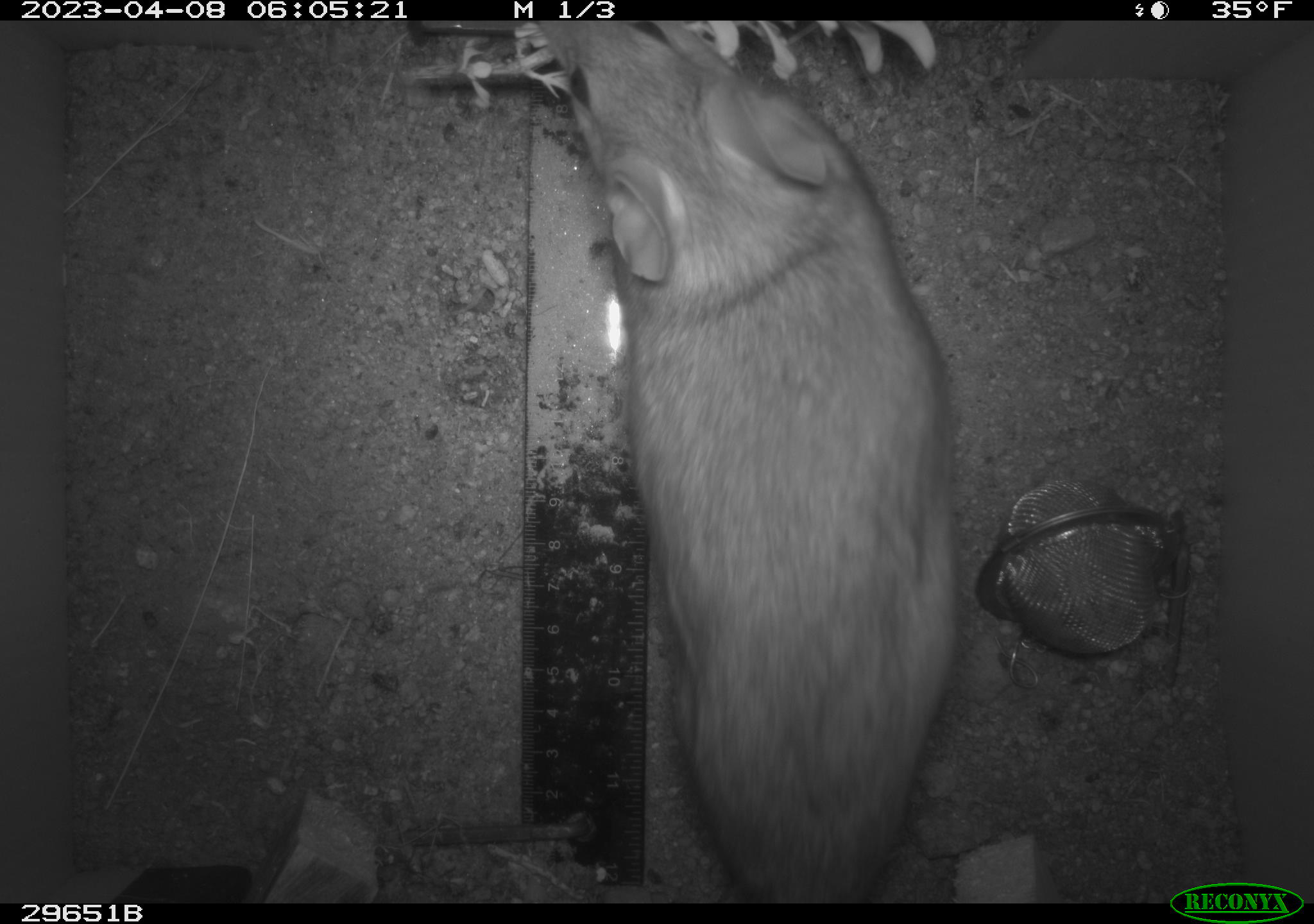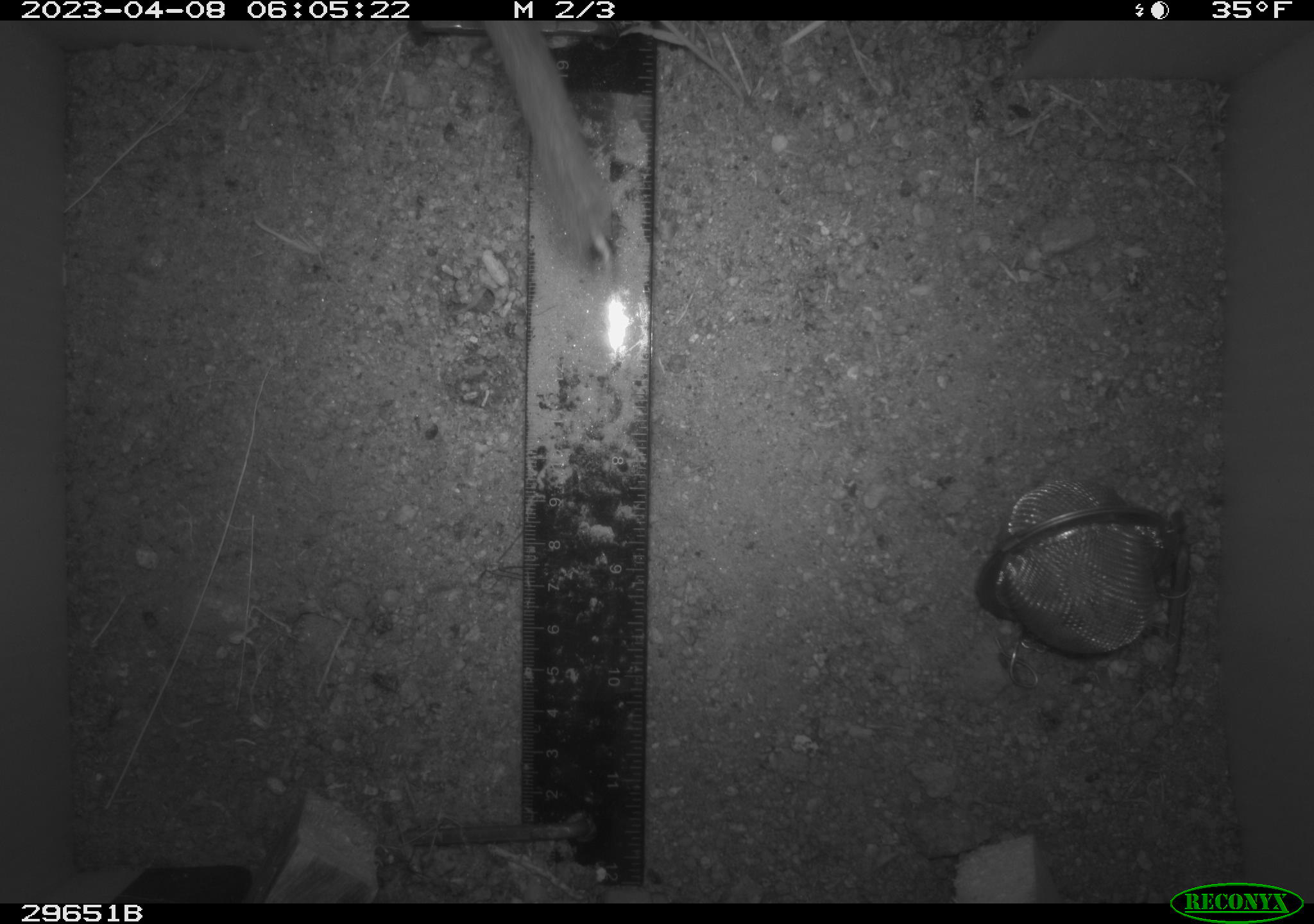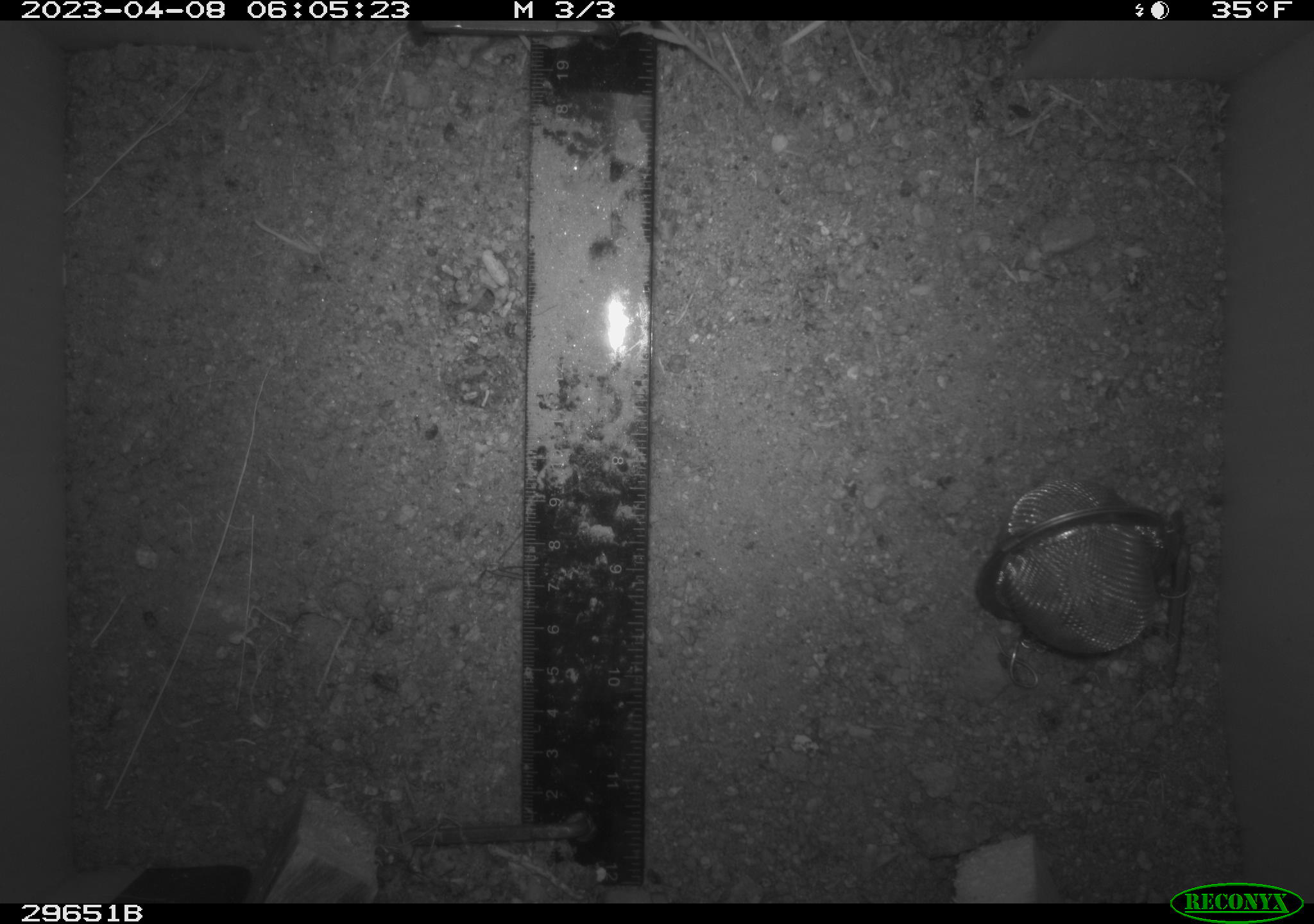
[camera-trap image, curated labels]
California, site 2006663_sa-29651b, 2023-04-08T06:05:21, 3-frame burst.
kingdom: Animalia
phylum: Chordata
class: Mammalia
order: Rodentia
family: Cricetidae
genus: Neotoma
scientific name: Neotoma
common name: pack rat or woodrat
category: neotoma species